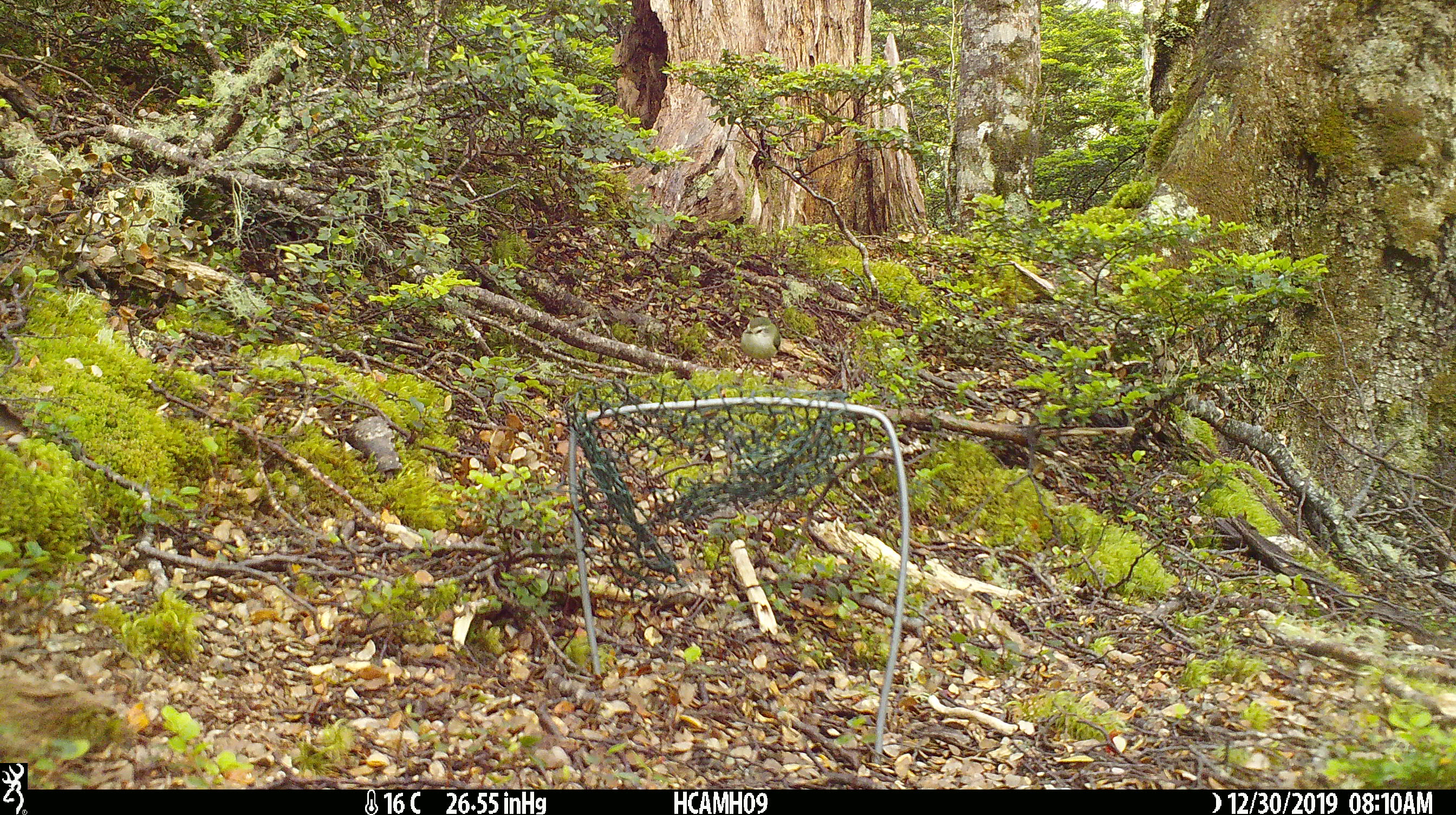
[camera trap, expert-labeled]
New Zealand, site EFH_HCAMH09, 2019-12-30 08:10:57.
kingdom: Animalia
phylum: Chordata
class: Aves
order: Passeriformes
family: Acanthisittidae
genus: Acanthisitta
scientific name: Acanthisitta chloris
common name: rifleman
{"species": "rifleman (Acanthisitta chloris)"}